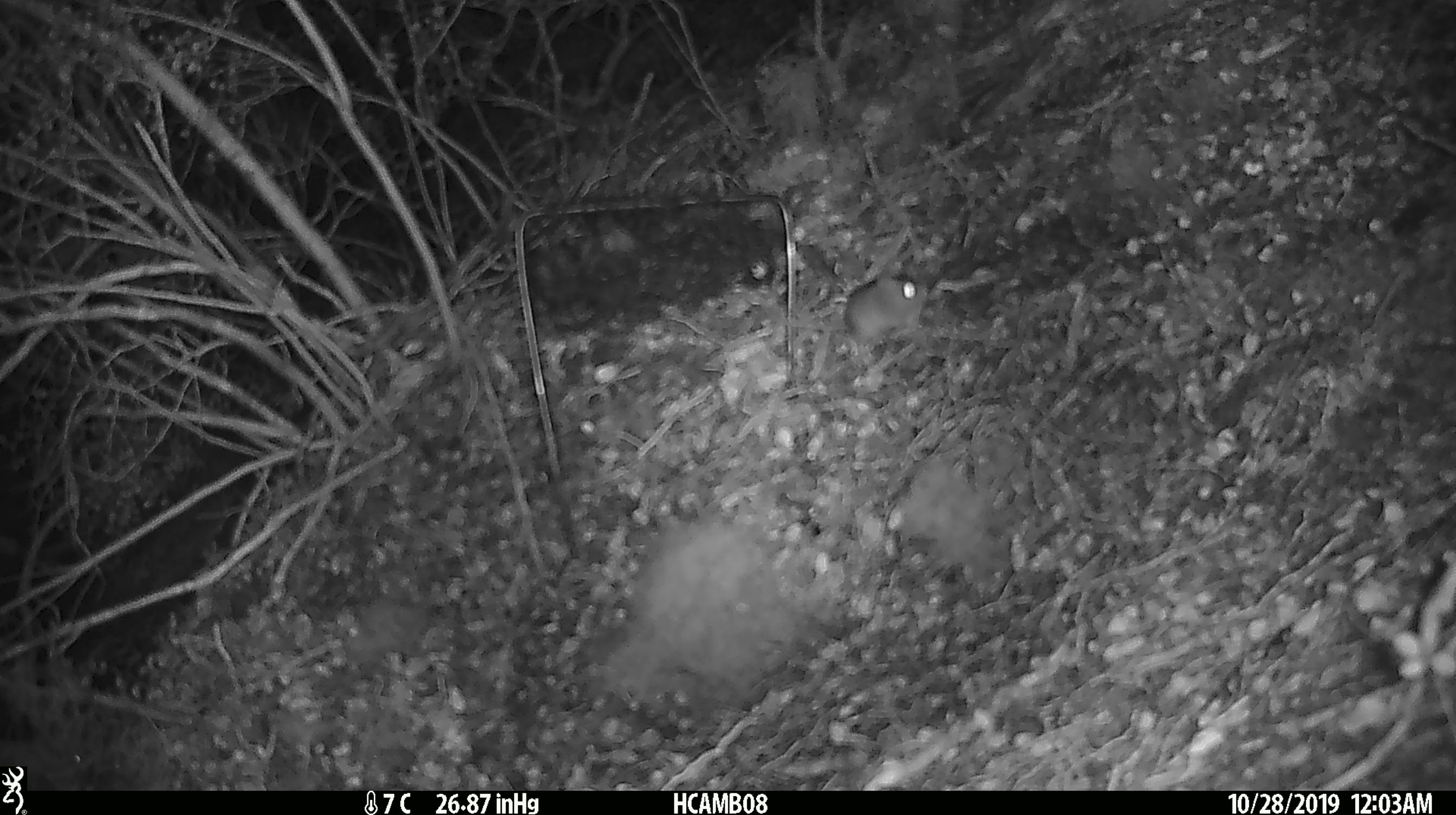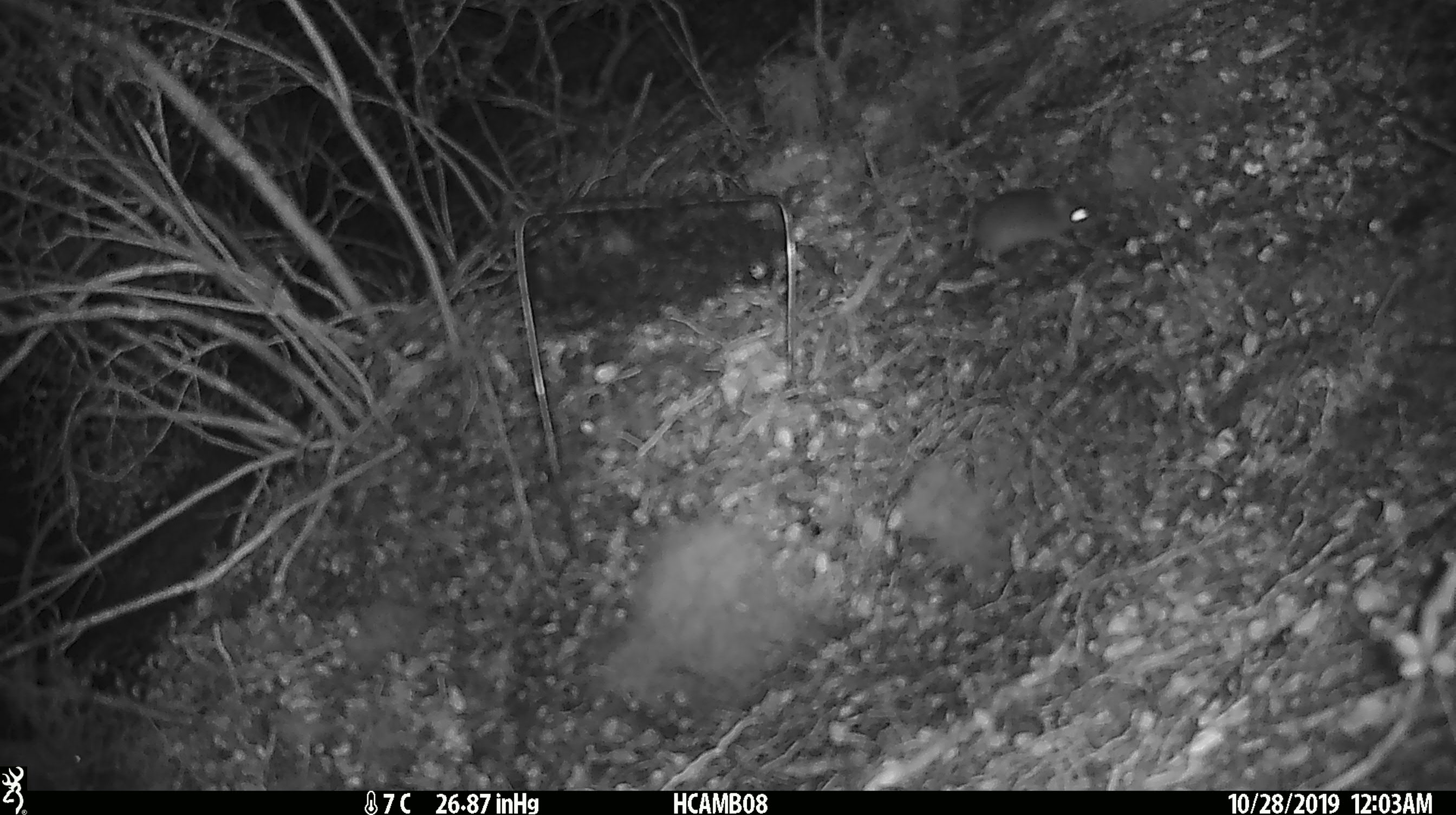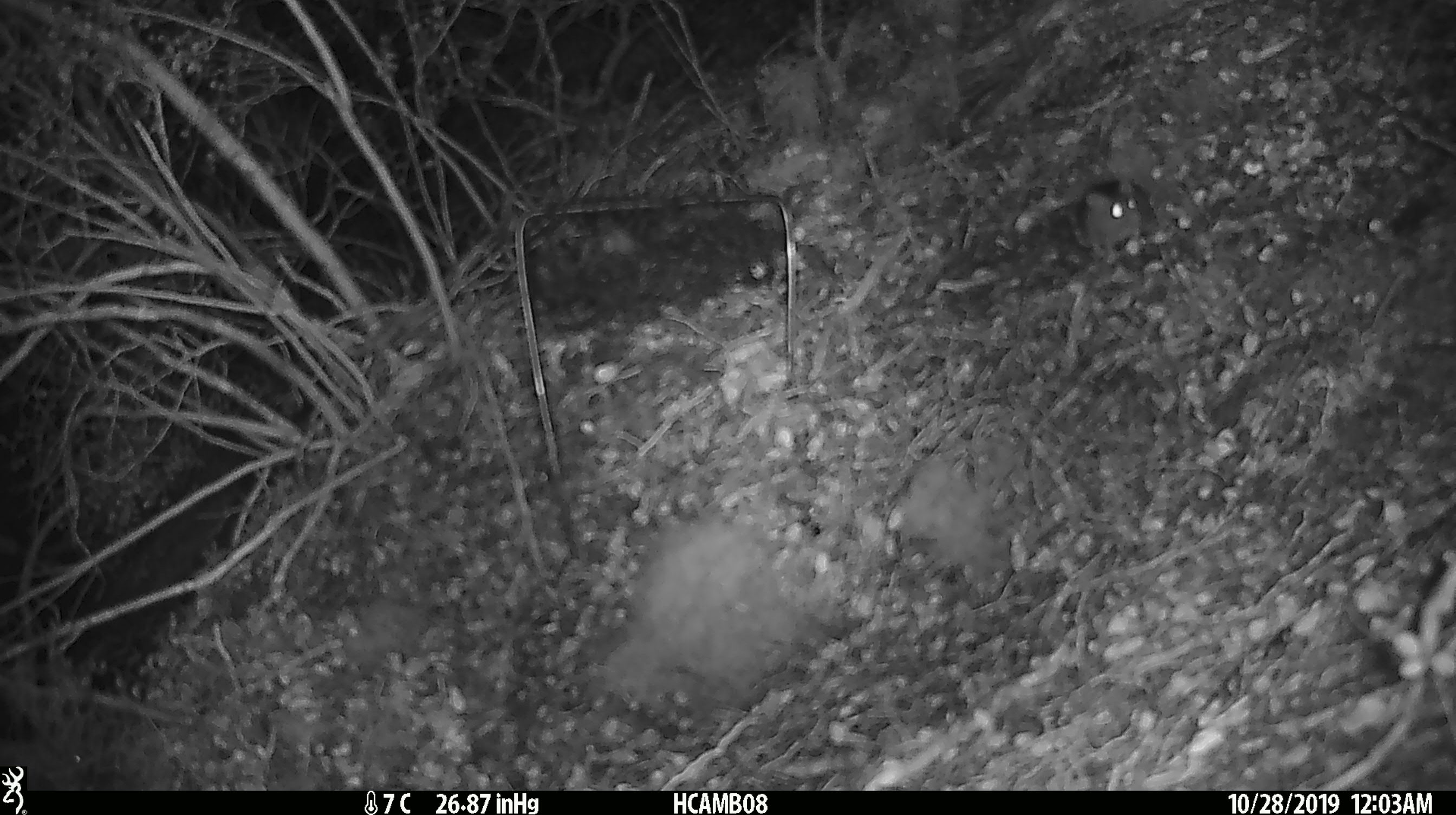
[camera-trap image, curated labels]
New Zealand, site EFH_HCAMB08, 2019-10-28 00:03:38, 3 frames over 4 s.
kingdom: Animalia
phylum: Chordata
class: Mammalia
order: Rodentia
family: Muridae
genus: Mus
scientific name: Mus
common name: mouse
Mouse (Mus).